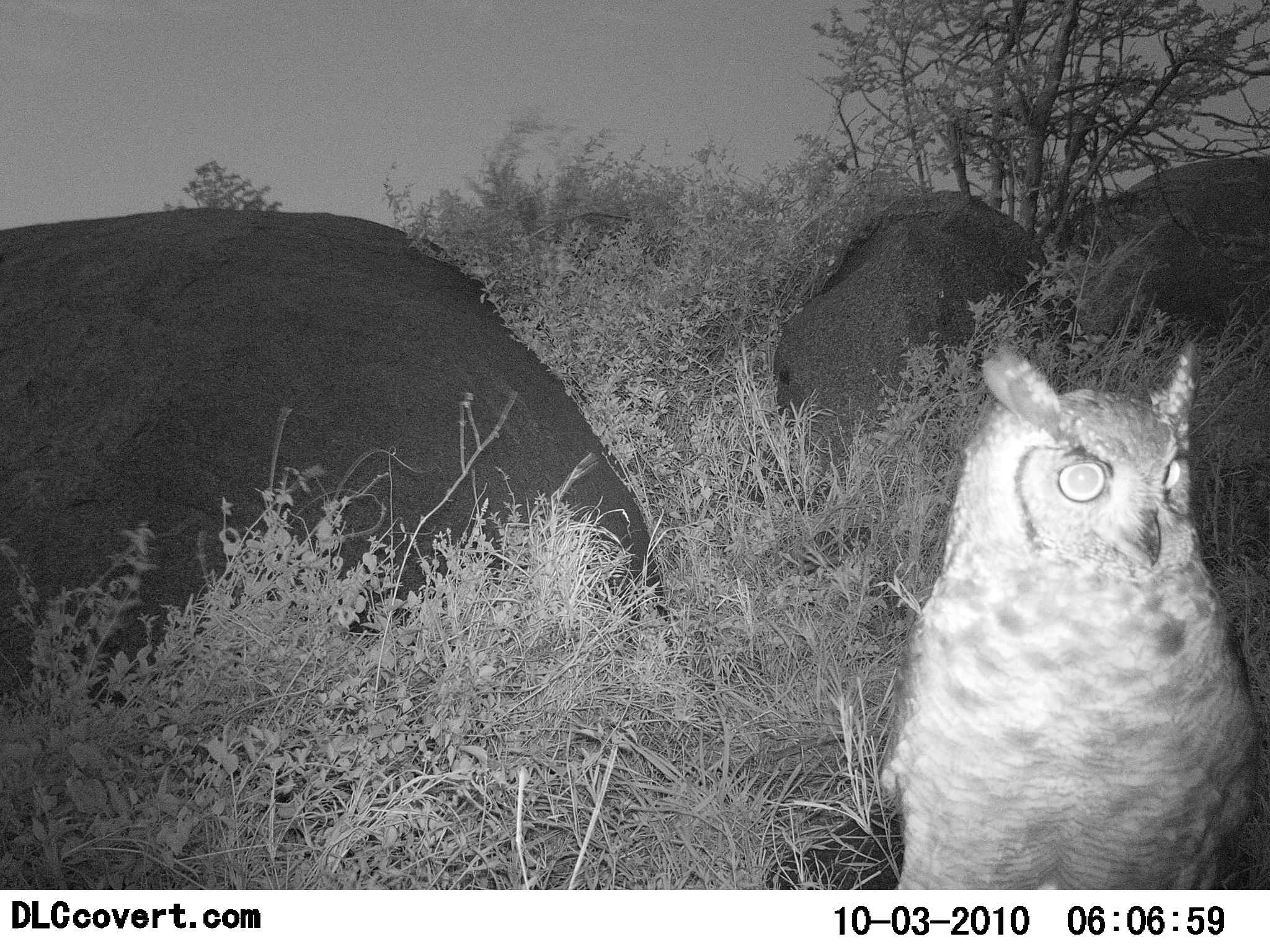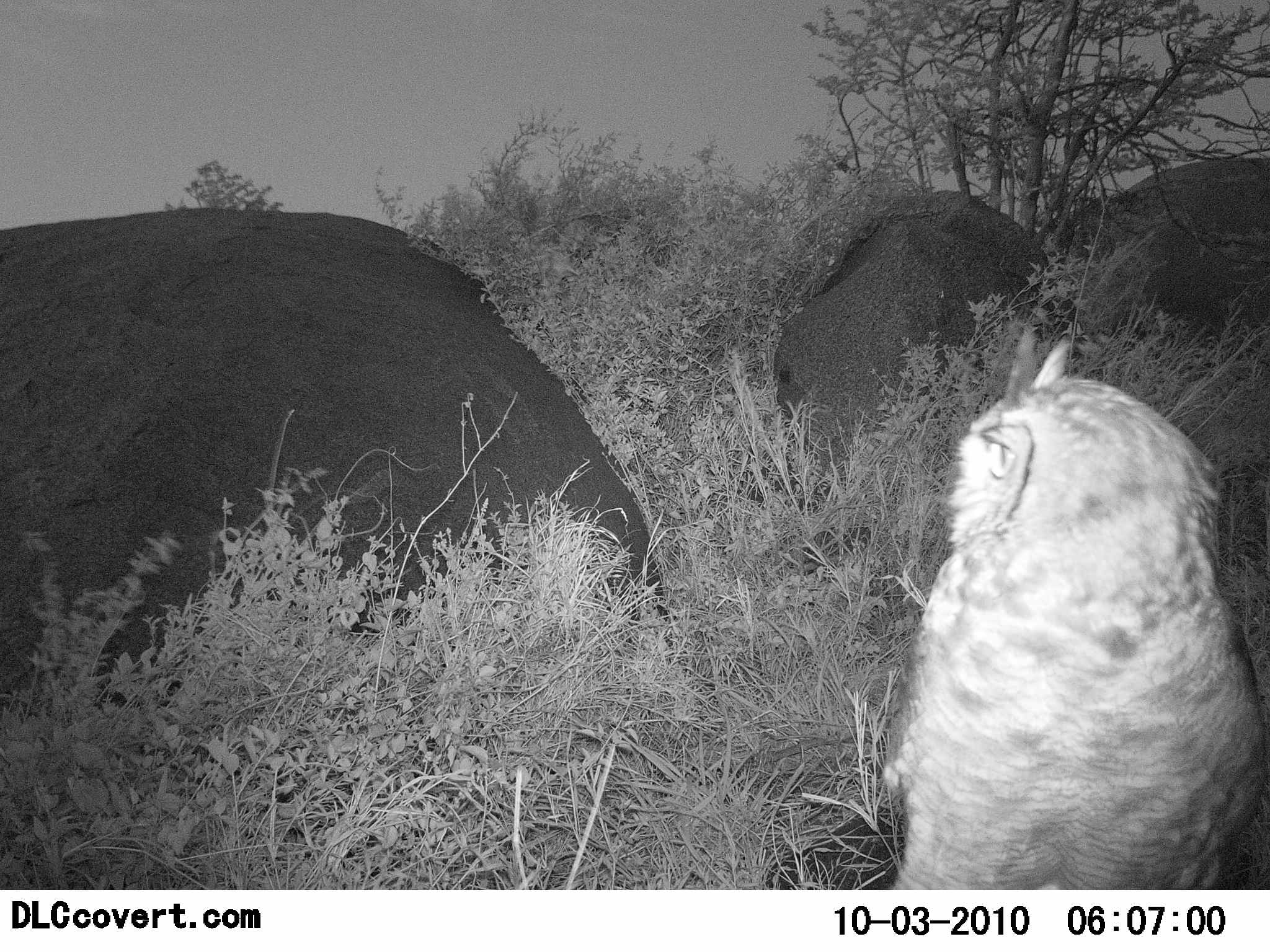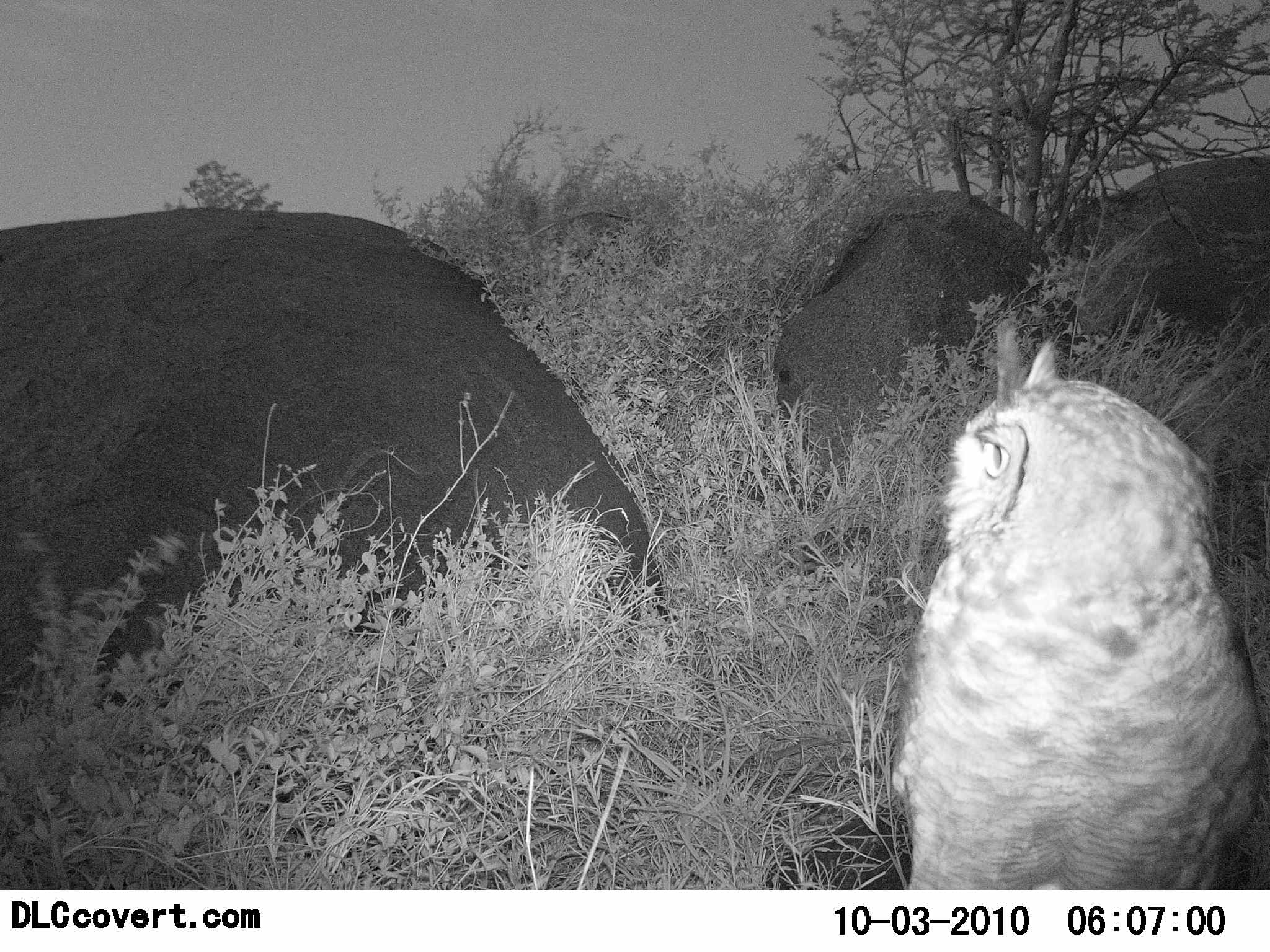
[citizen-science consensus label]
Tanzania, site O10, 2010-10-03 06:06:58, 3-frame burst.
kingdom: Animalia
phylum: Chordata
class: Aves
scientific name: Aves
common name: bird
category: otherbird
Otherbird (bird) (Aves), count 1. Behavior (volunteer vote fractions): standing 82%, resting 24%, moving 6%, interacting 6%. Young present (vote fraction): 0%. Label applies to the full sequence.